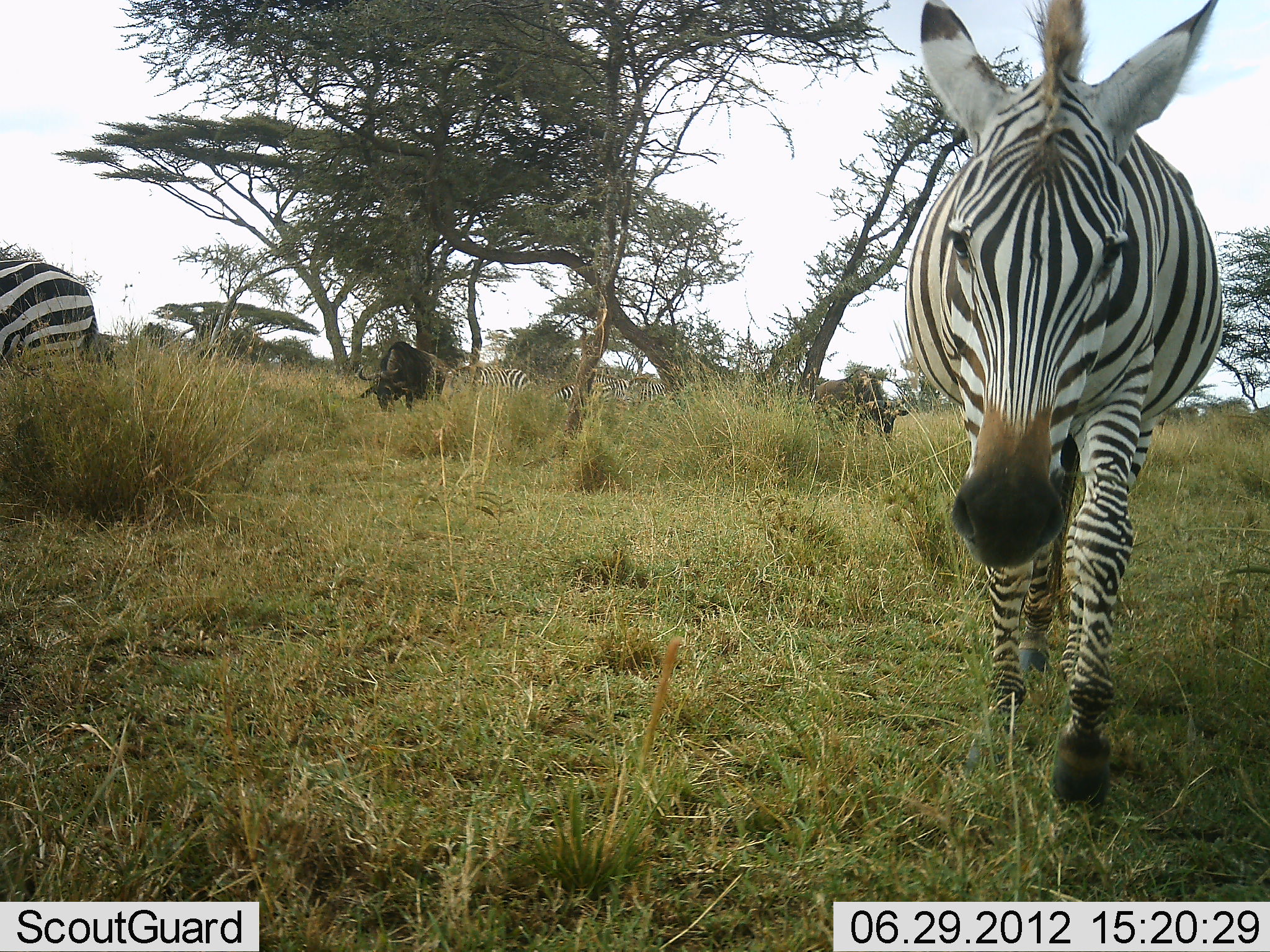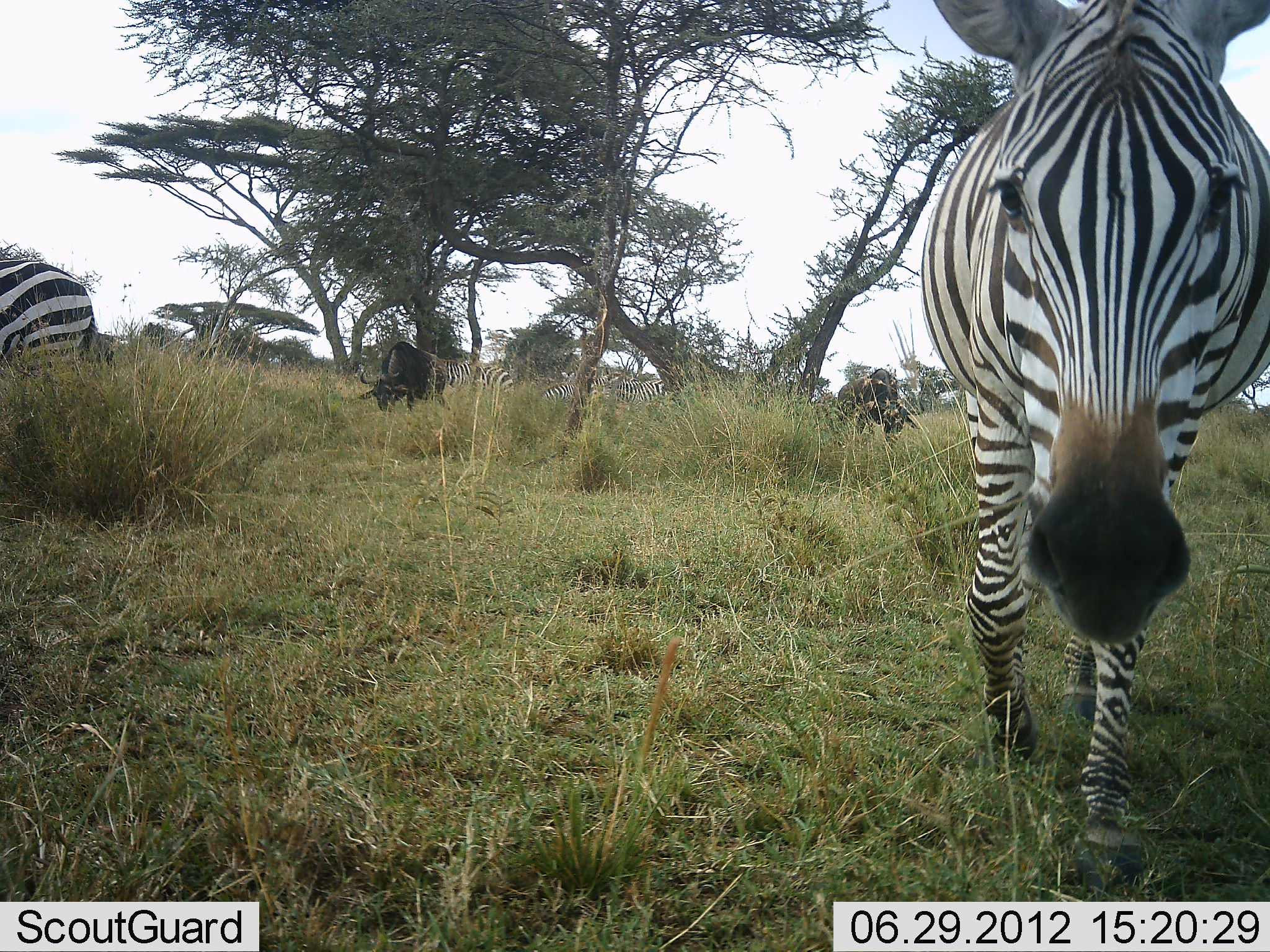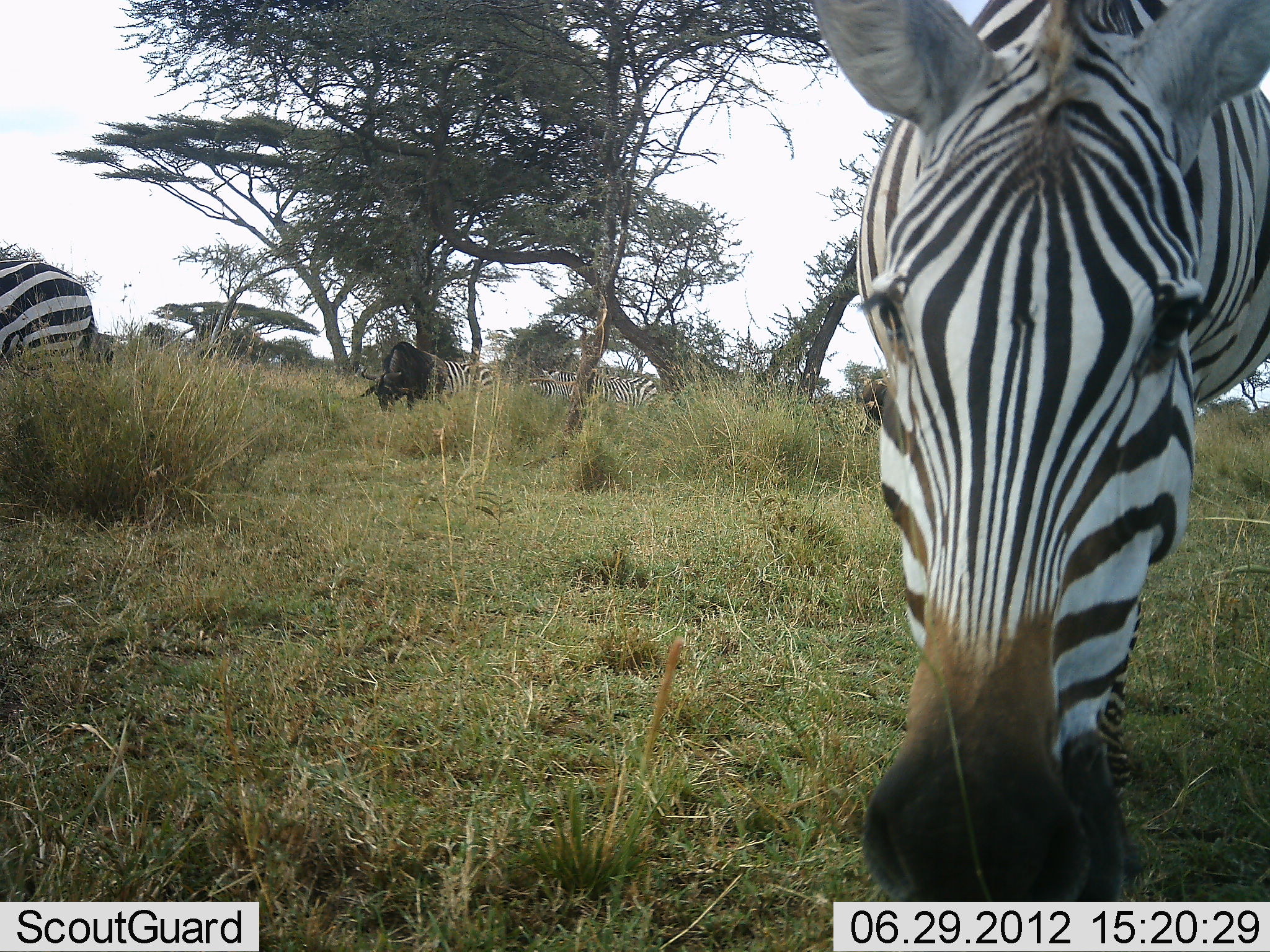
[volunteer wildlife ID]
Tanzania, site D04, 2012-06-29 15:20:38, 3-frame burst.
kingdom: Animalia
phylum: Chordata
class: Mammalia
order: Artiodactyla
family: Bovidae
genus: Connochaetes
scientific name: Connochaetes taurinus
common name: blue wildebeest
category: wildebeest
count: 2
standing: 20%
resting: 0%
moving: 30%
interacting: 0%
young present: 0%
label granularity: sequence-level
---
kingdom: Animalia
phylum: Chordata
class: Mammalia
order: Perissodactyla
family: Equidae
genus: Equus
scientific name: Equus quagga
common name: plains zebra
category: zebra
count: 5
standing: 54%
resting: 0%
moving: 92%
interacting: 8%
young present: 0%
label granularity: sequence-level